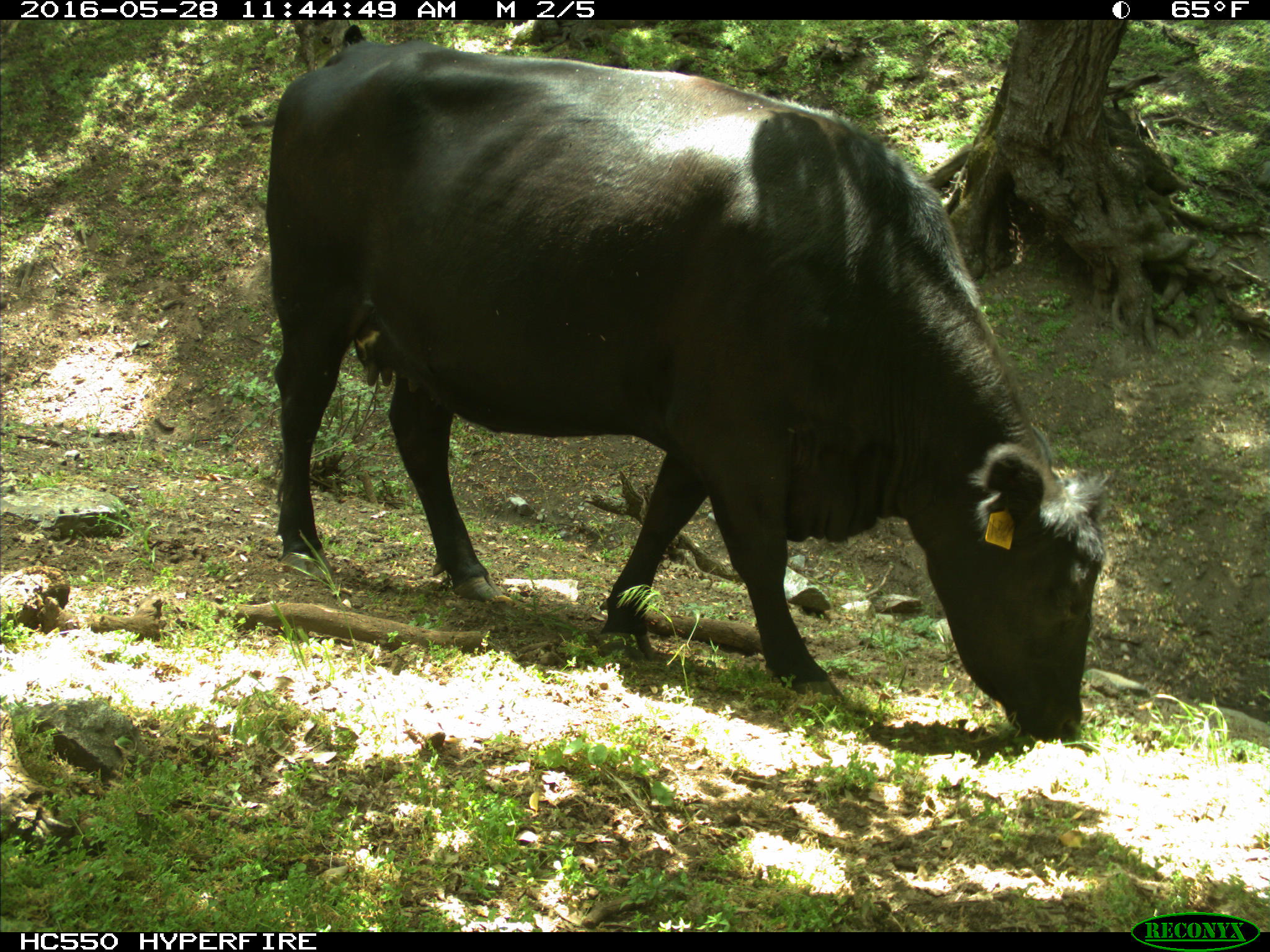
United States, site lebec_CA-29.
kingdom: Animalia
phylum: Chordata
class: Mammalia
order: Artiodactyla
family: Bovidae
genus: Bos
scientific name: Bos taurus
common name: domestic cow